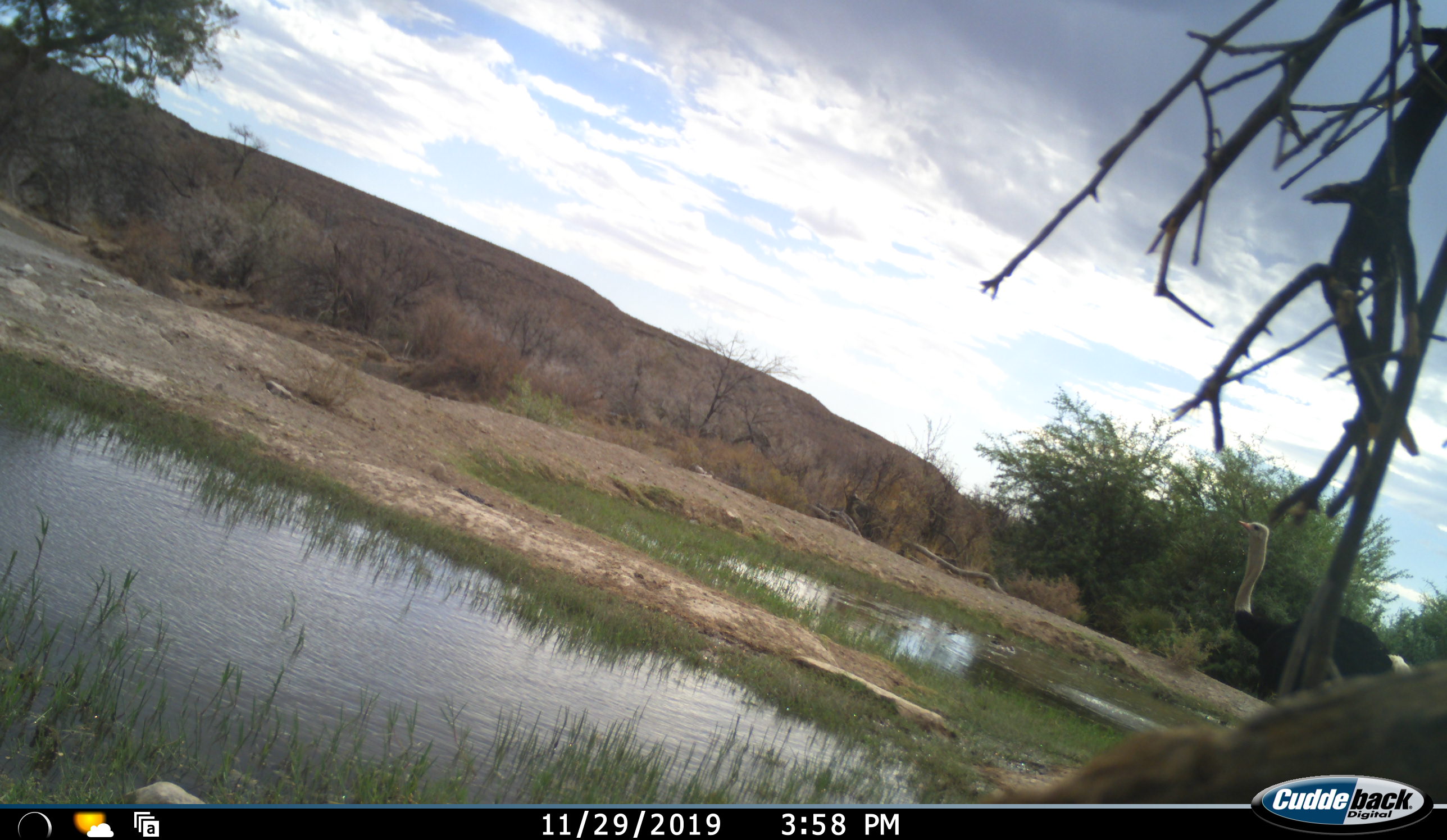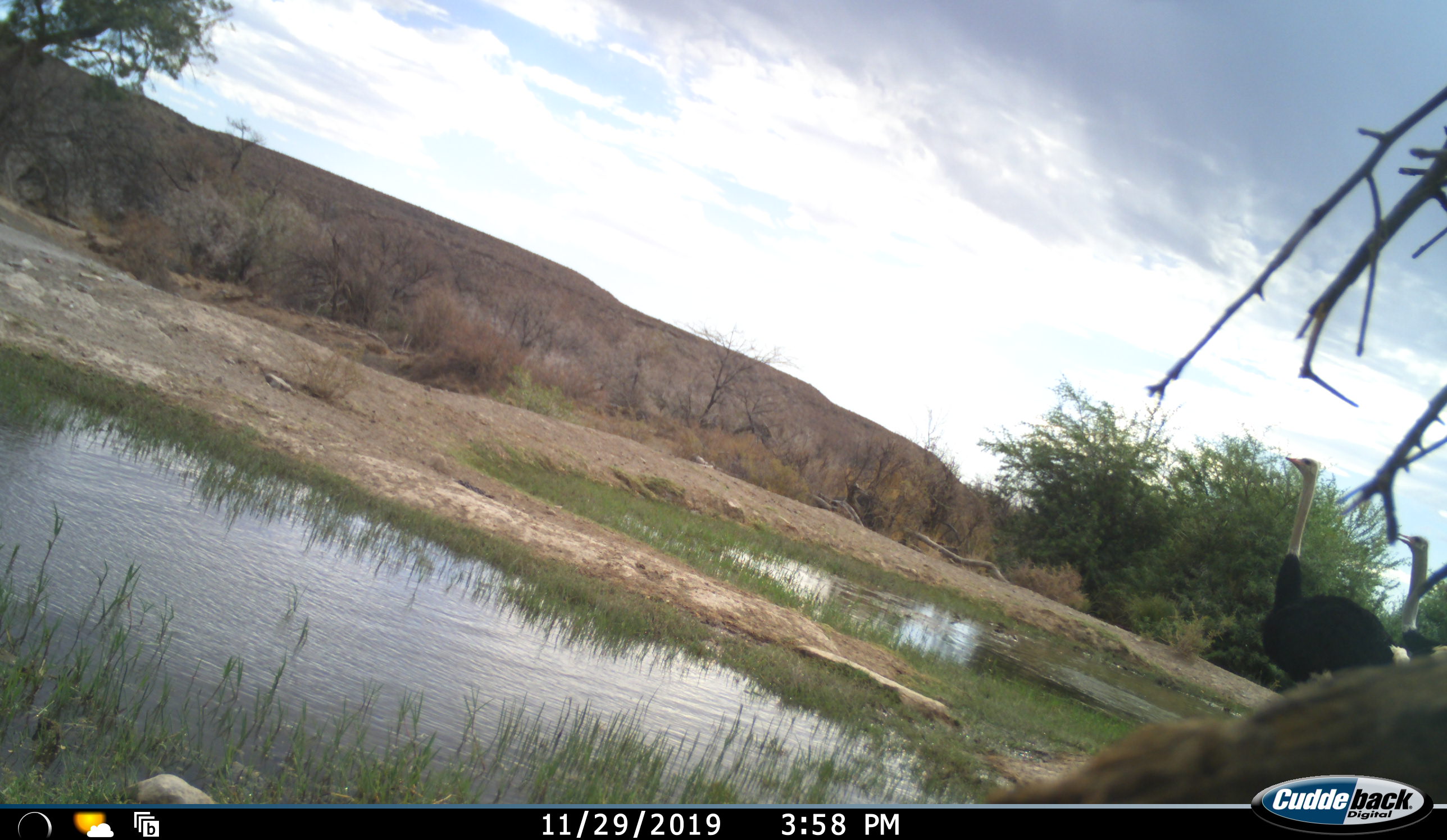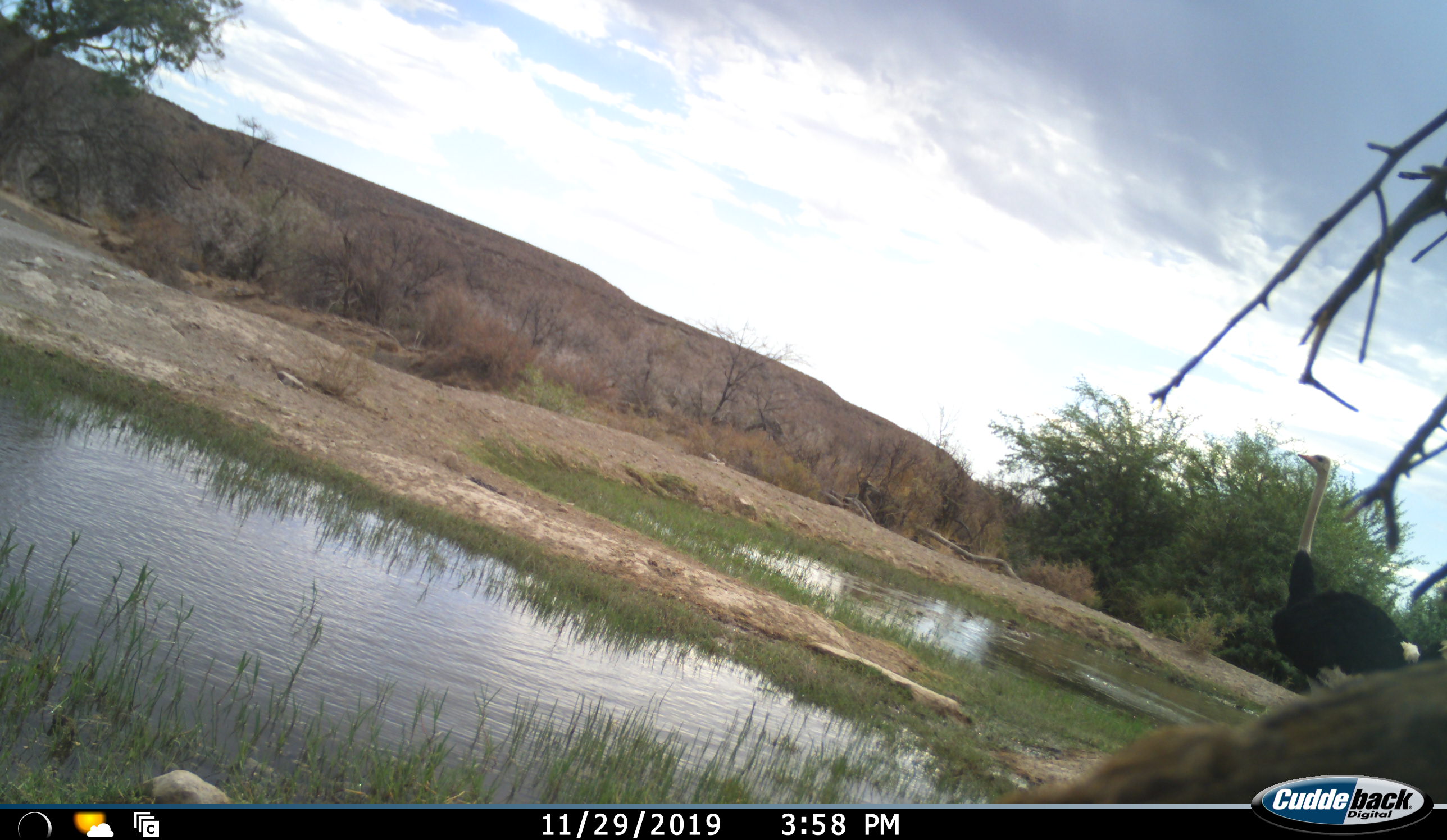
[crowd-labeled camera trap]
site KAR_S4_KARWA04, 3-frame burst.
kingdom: Animalia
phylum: Chordata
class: Aves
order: Struthioniformes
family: Struthionidae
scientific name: Struthionidae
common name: ostrich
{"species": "ostrich (Struthionidae)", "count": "2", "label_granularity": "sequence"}